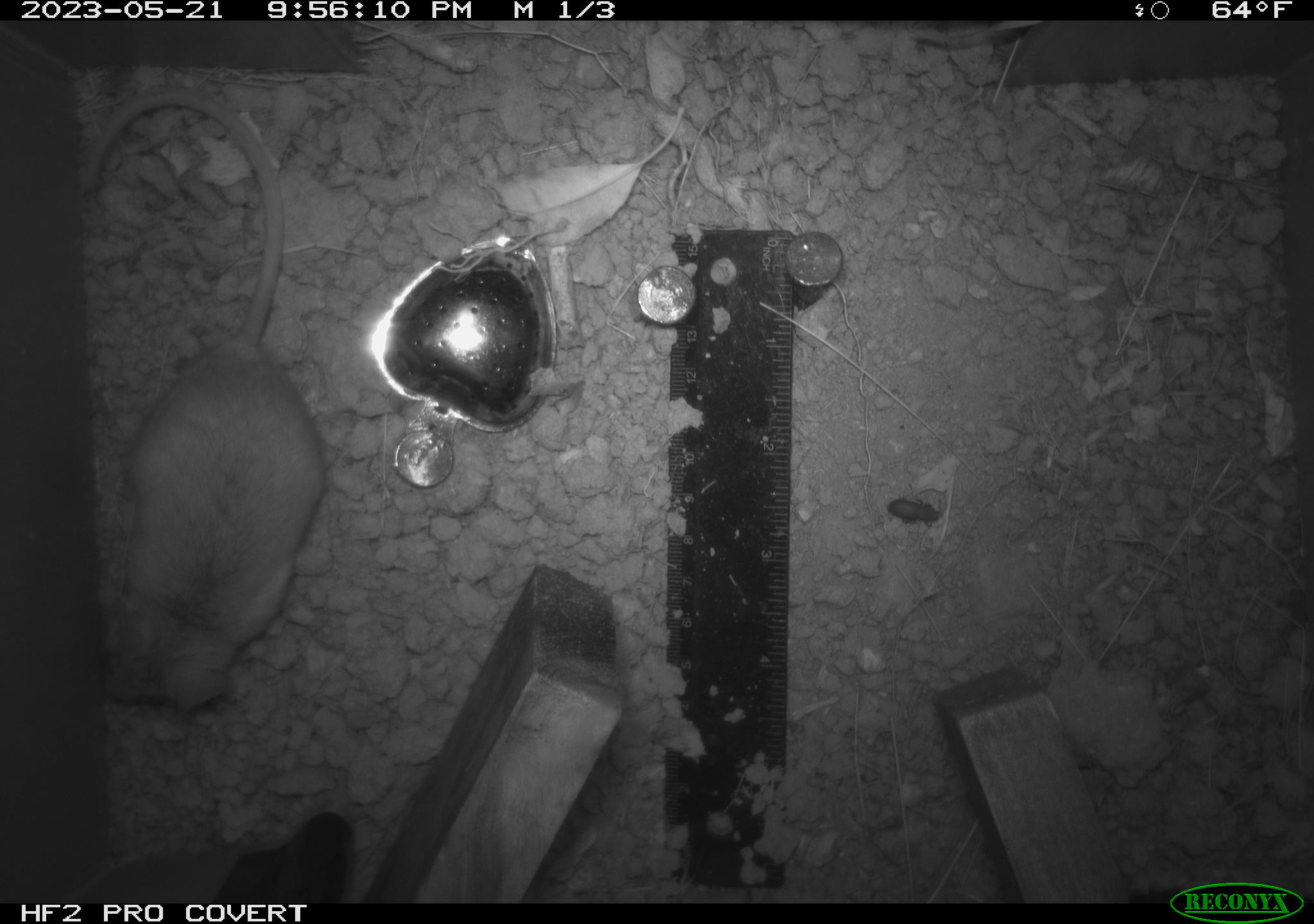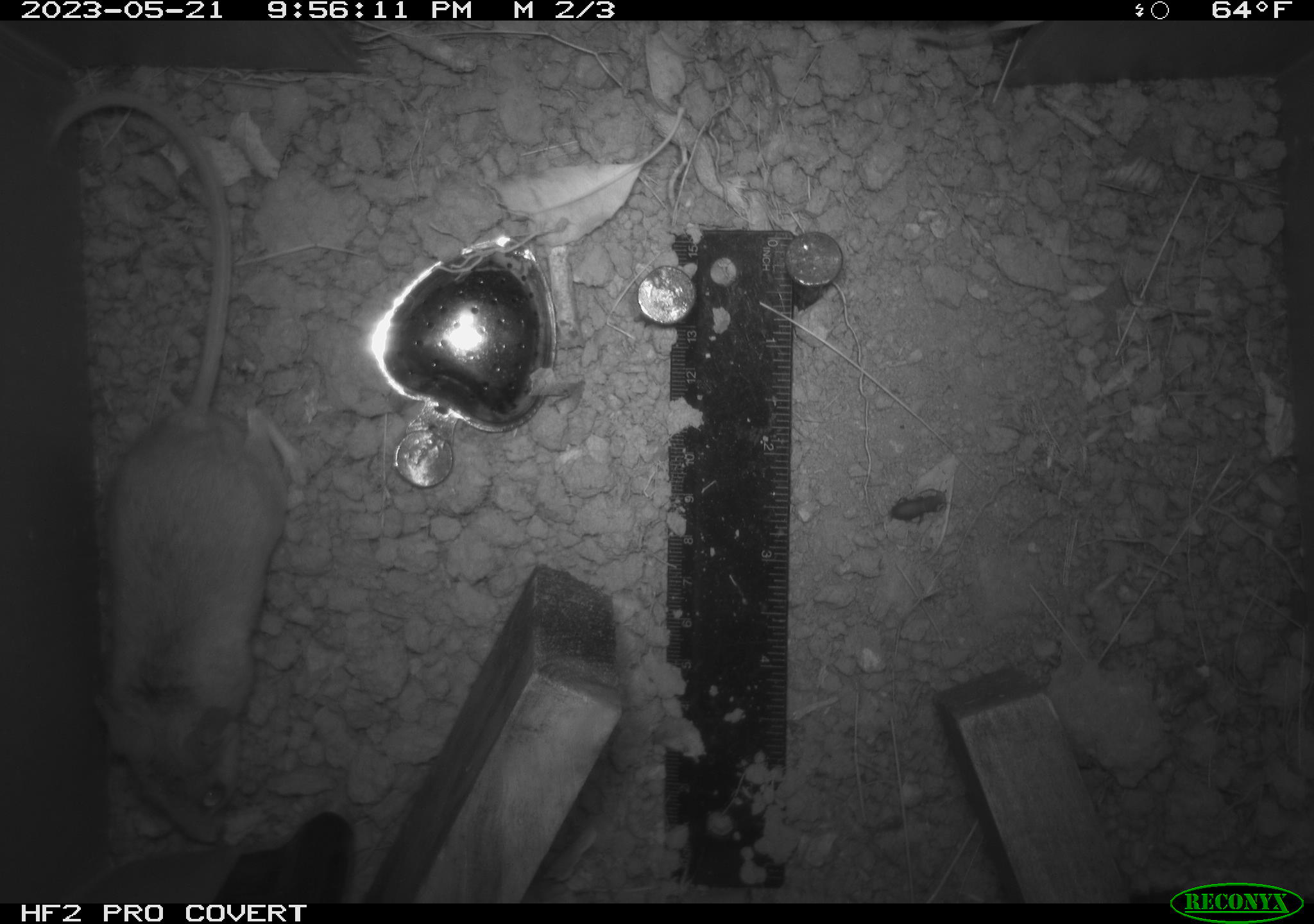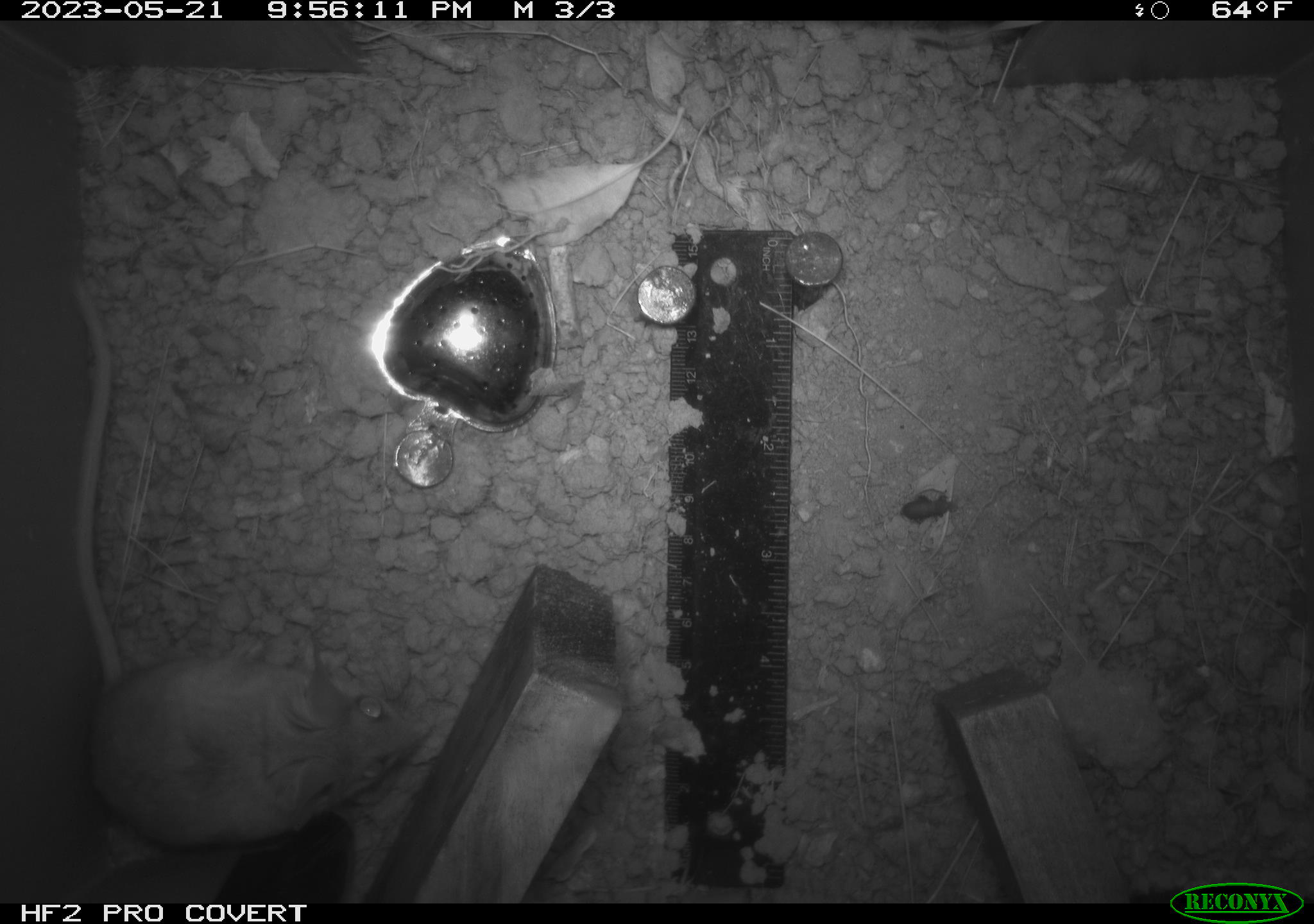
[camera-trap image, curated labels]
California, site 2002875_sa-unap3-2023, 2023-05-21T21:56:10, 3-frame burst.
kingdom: Animalia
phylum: Chordata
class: Mammalia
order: Rodentia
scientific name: Rodentia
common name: mouse species